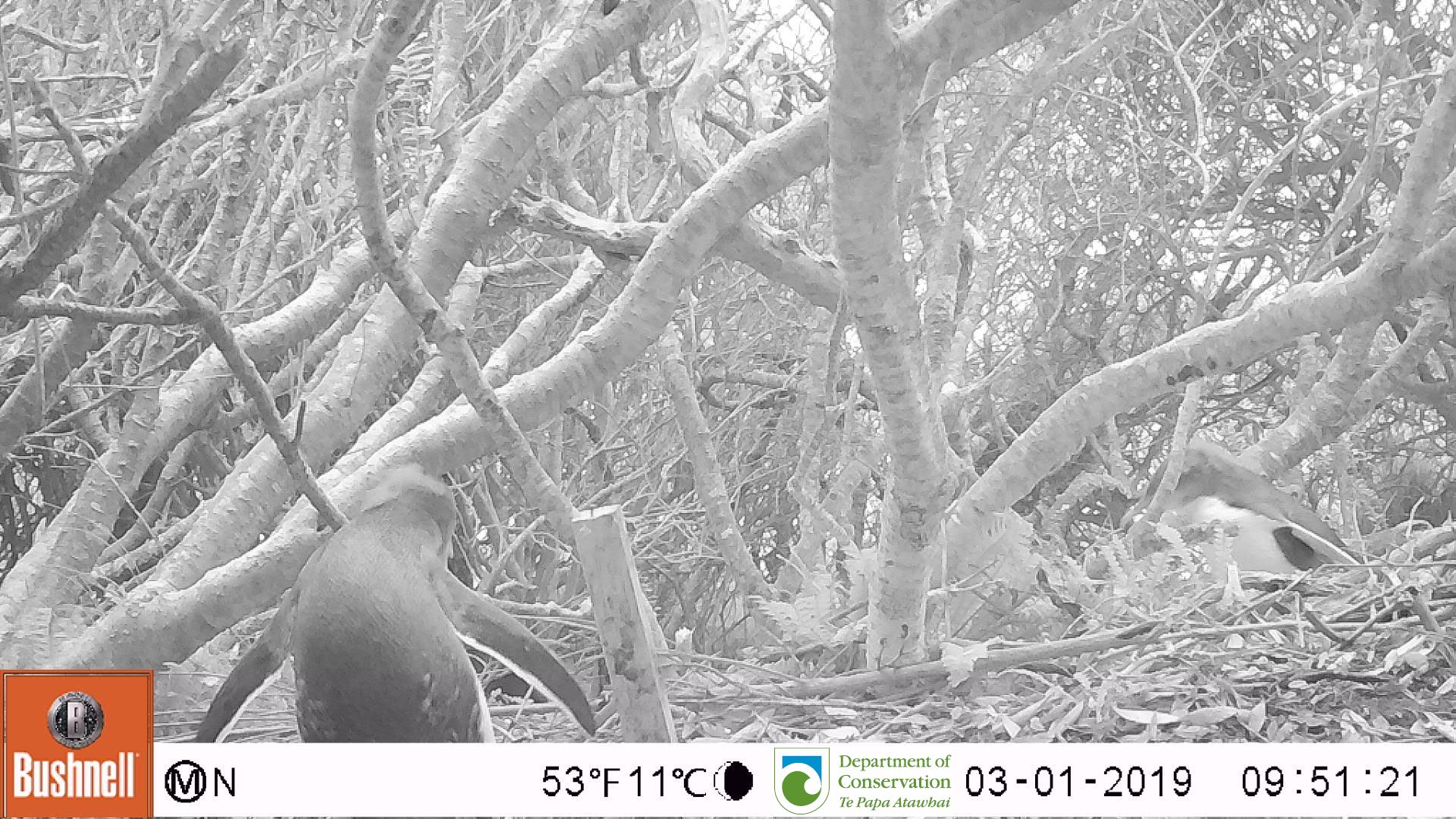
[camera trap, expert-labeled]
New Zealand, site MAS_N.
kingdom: Animalia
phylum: Chordata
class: Aves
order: Sphenisciformes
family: Spheniscidae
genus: Megadyptes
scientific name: Megadyptes antipodes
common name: yellow-eyed penguin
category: yellow eyed penguin